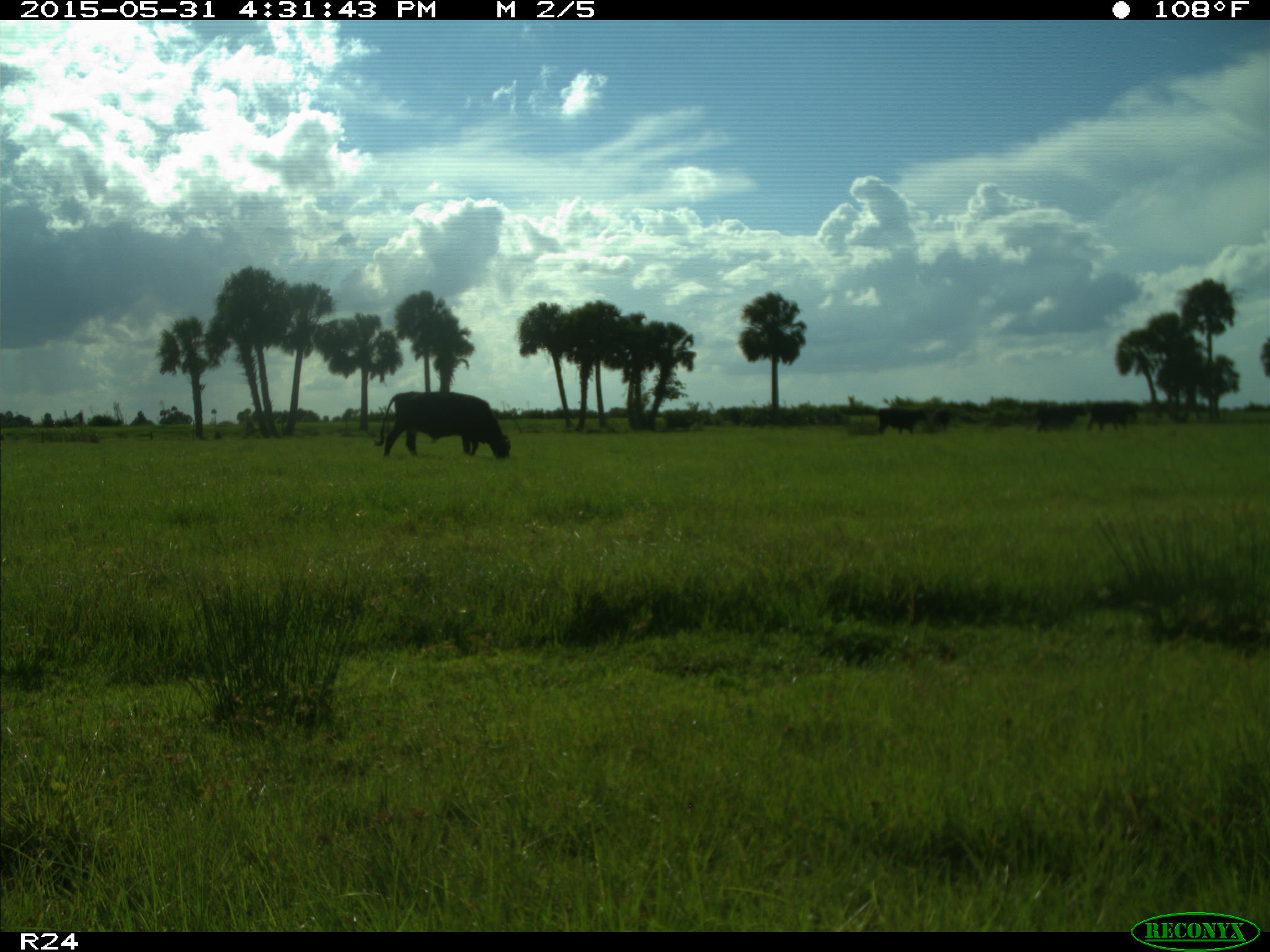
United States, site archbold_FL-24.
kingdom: Animalia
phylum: Chordata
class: Mammalia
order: Artiodactyla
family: Bovidae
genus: Bos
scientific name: Bos taurus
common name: domestic cow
Bos taurus (domestic cow).